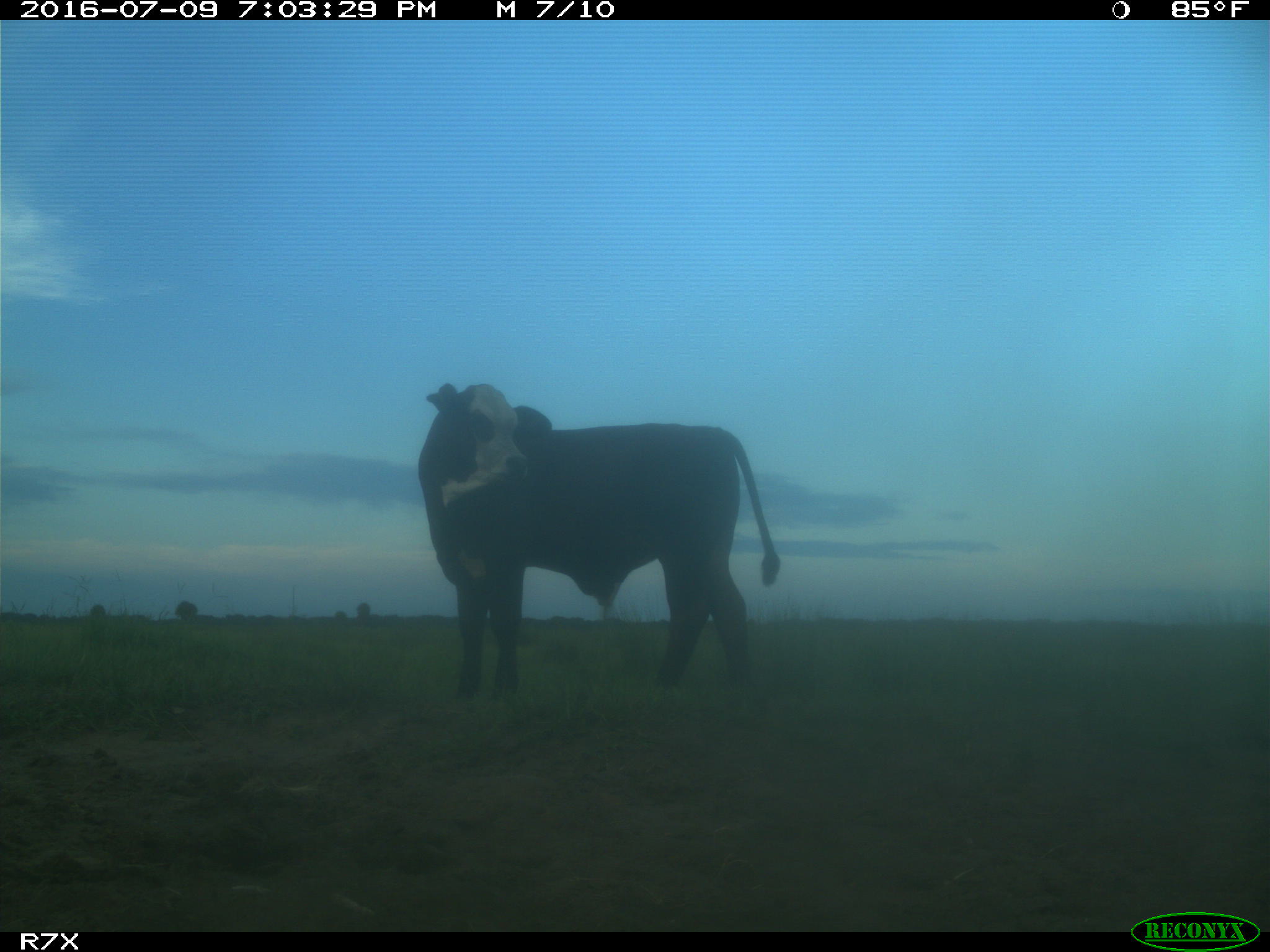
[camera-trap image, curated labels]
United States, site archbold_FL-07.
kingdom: Animalia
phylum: Chordata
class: Mammalia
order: Artiodactyla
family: Bovidae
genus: Bos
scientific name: Bos taurus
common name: domestic cow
Bos taurus (domestic cow).